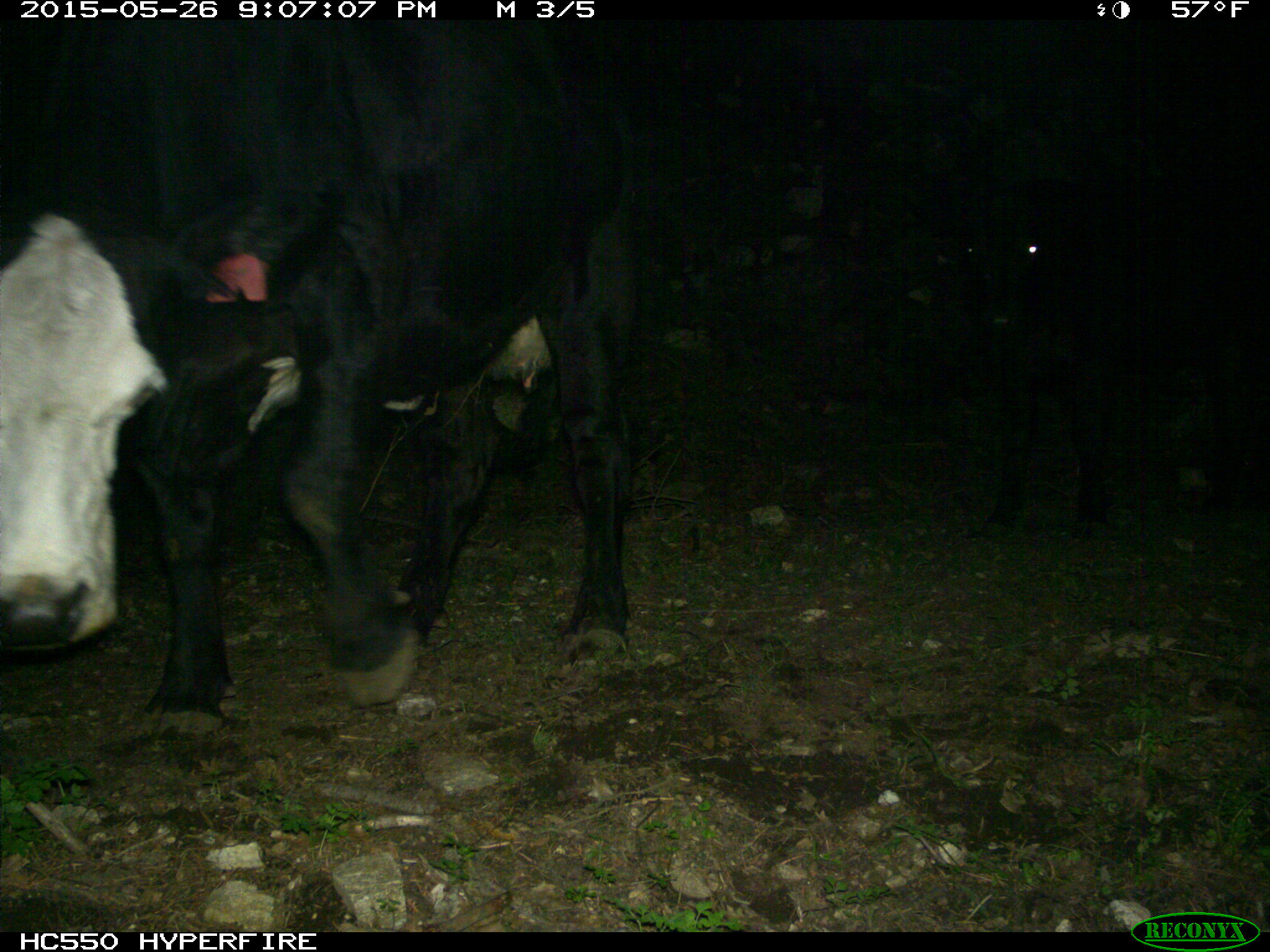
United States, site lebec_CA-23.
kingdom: Animalia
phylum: Chordata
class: Mammalia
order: Artiodactyla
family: Bovidae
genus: Bos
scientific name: Bos taurus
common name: domestic cow